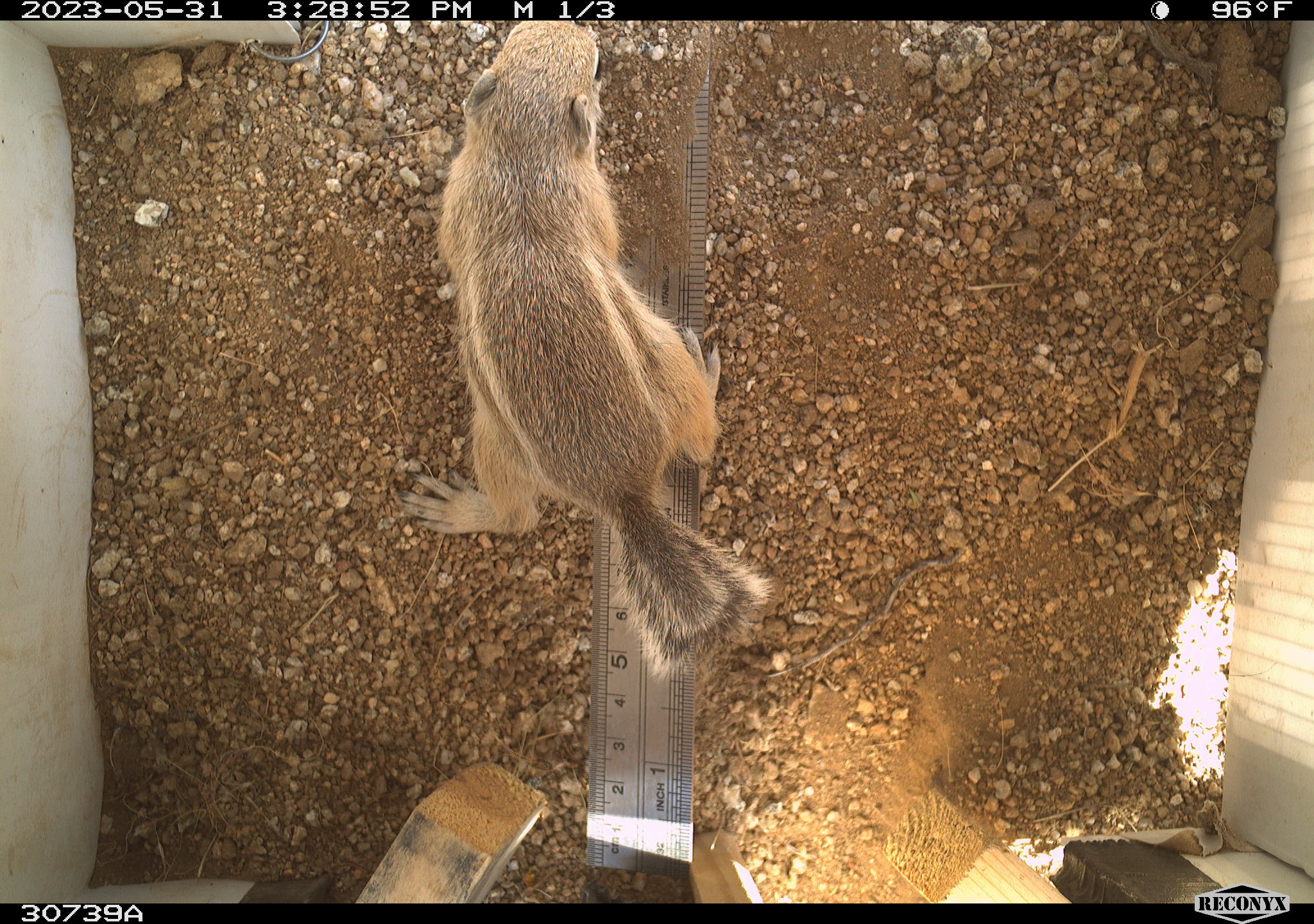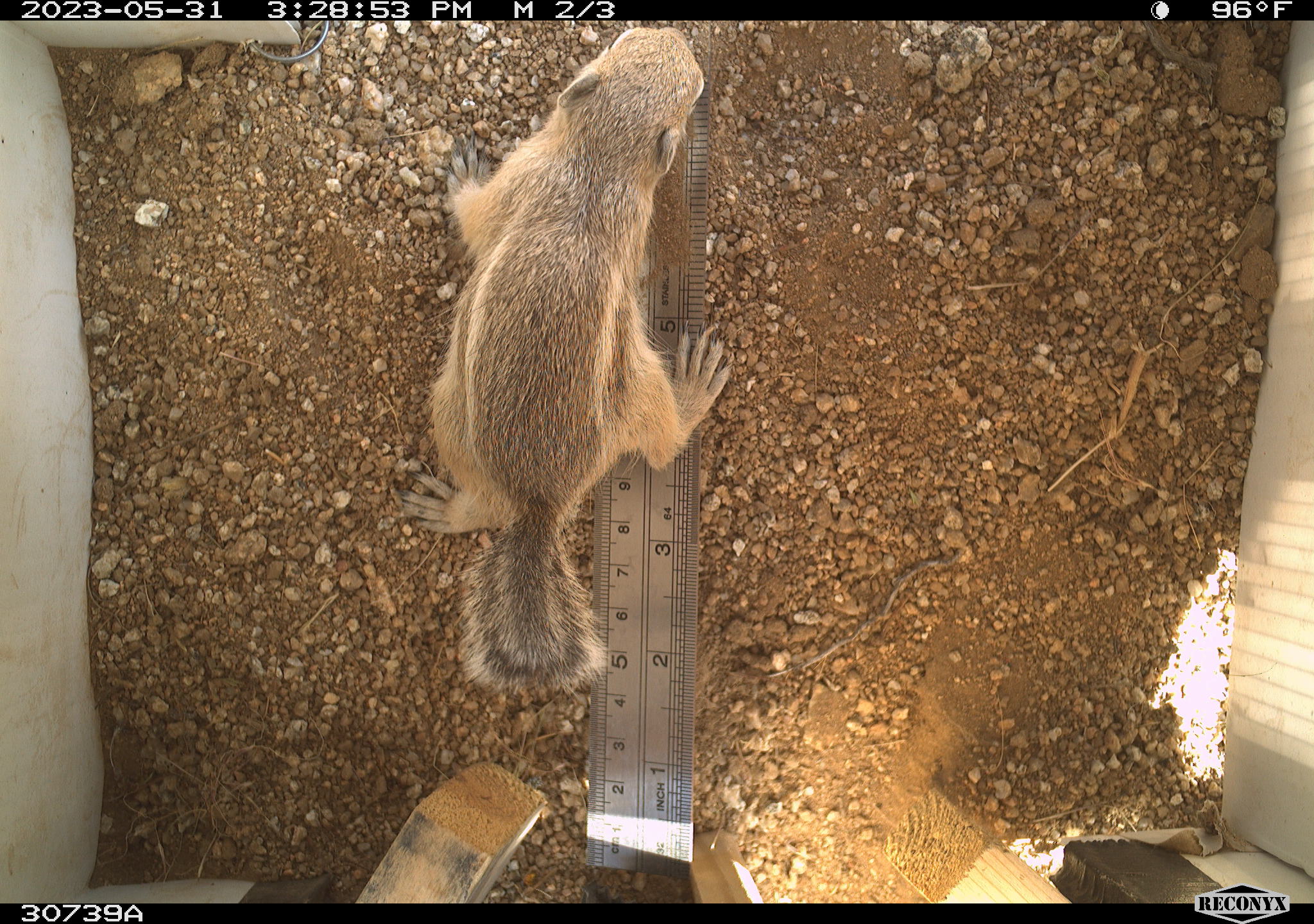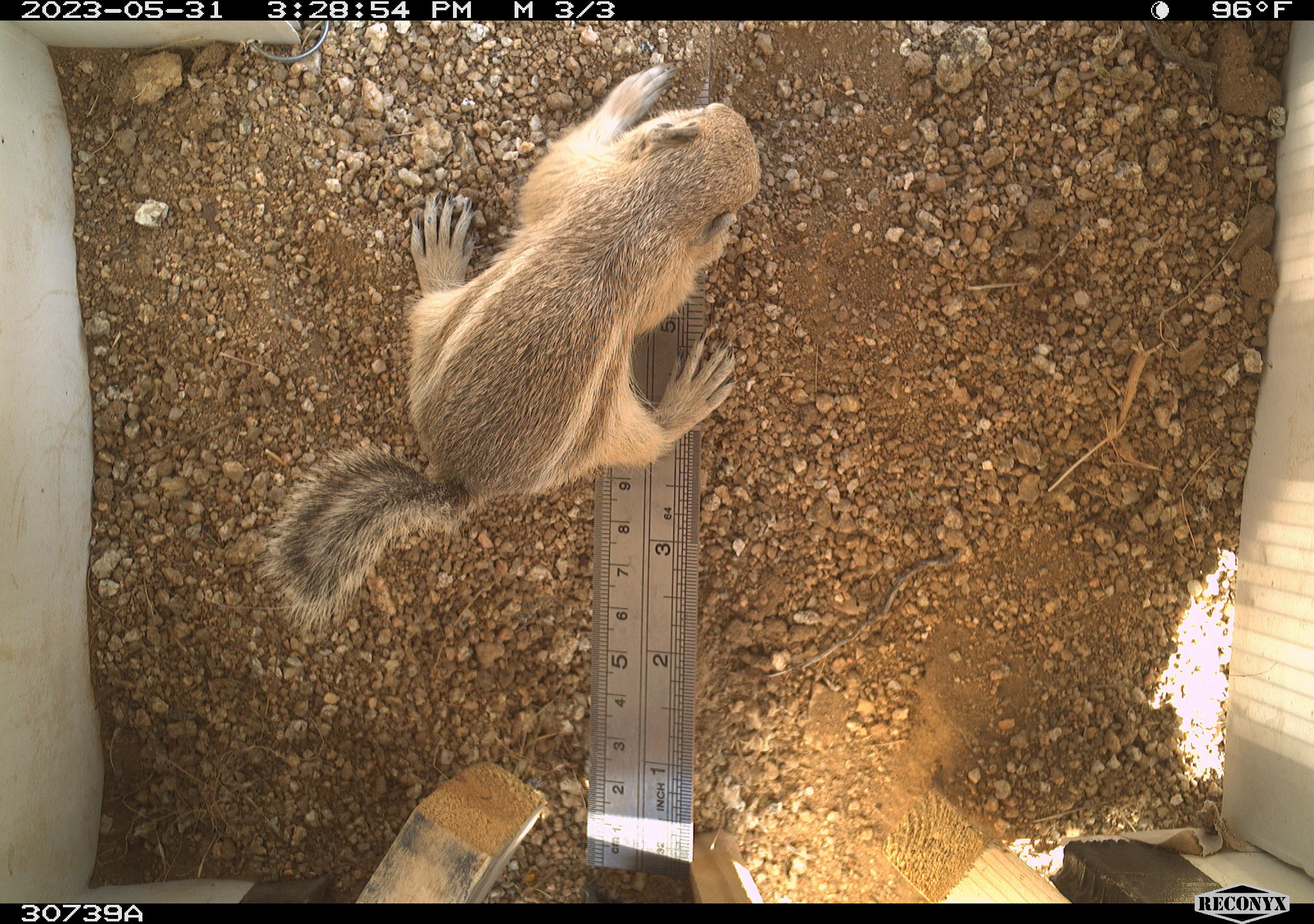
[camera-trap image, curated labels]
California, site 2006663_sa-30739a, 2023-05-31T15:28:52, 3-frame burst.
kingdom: Animalia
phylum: Chordata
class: Mammalia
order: Rodentia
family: Sciuridae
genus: Ammospermophilus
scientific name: Ammospermophilus leucurus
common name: white-tailed antelope squirrel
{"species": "white-tailed antelope squirrel (Ammospermophilus leucurus)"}